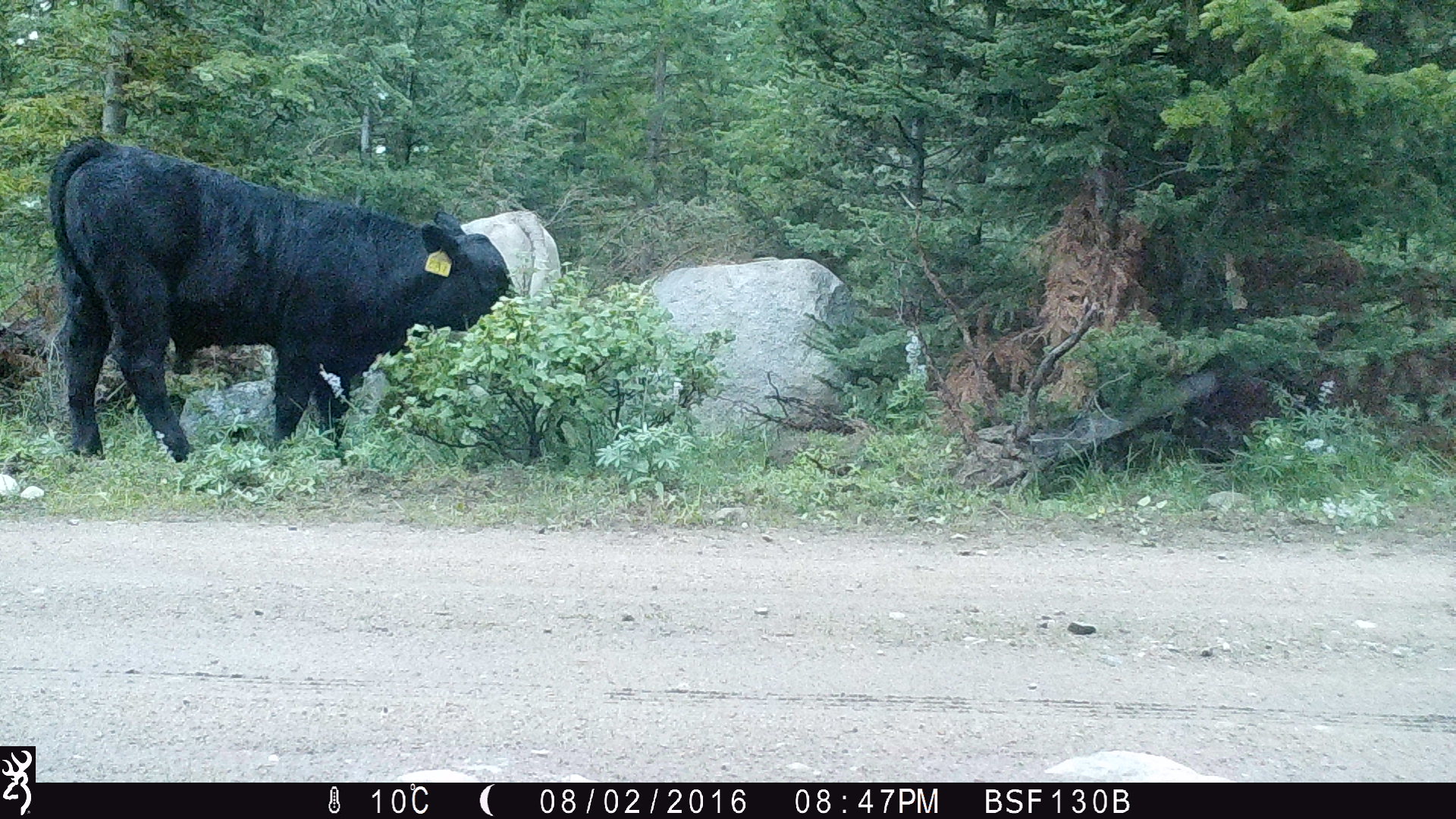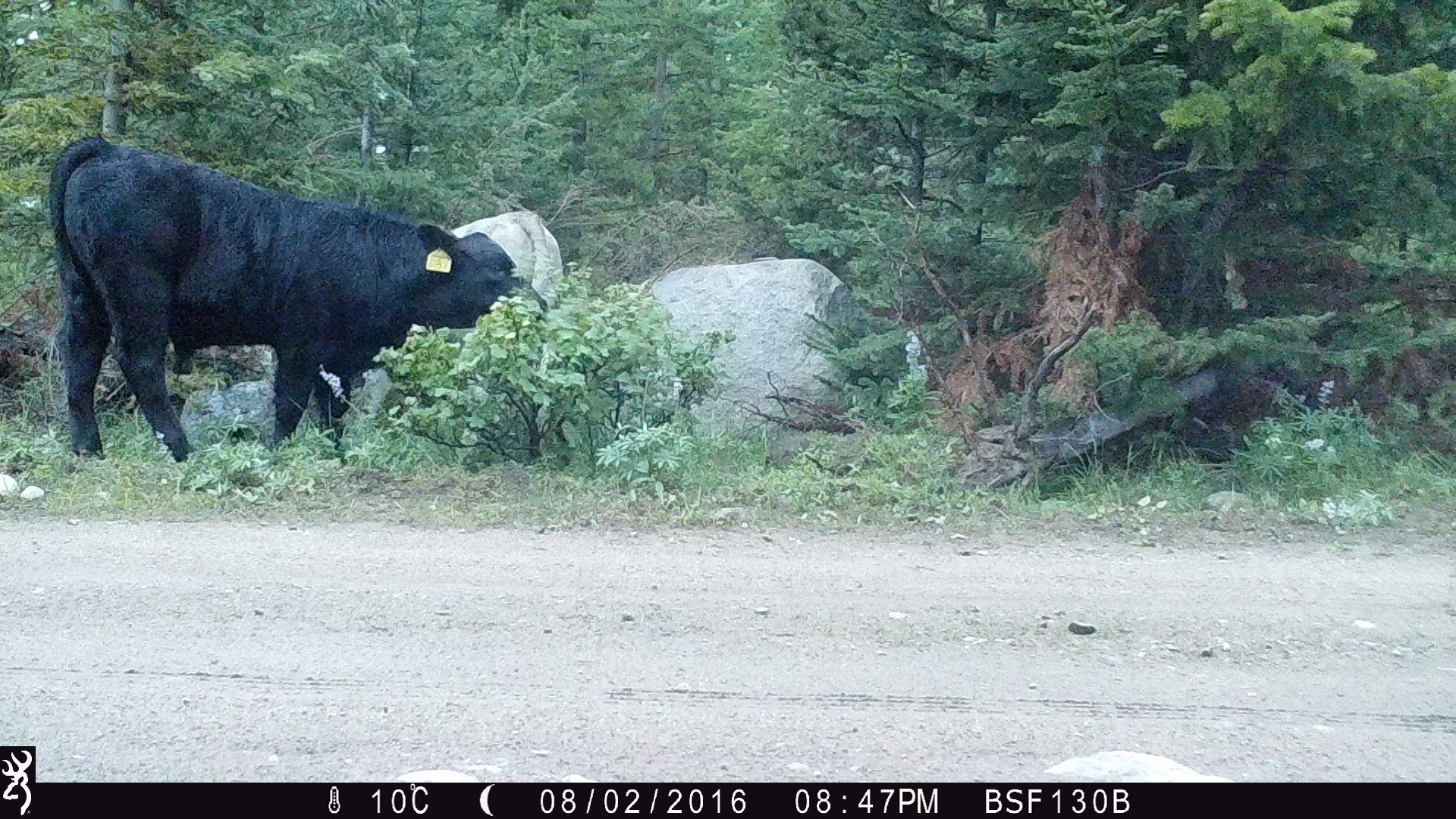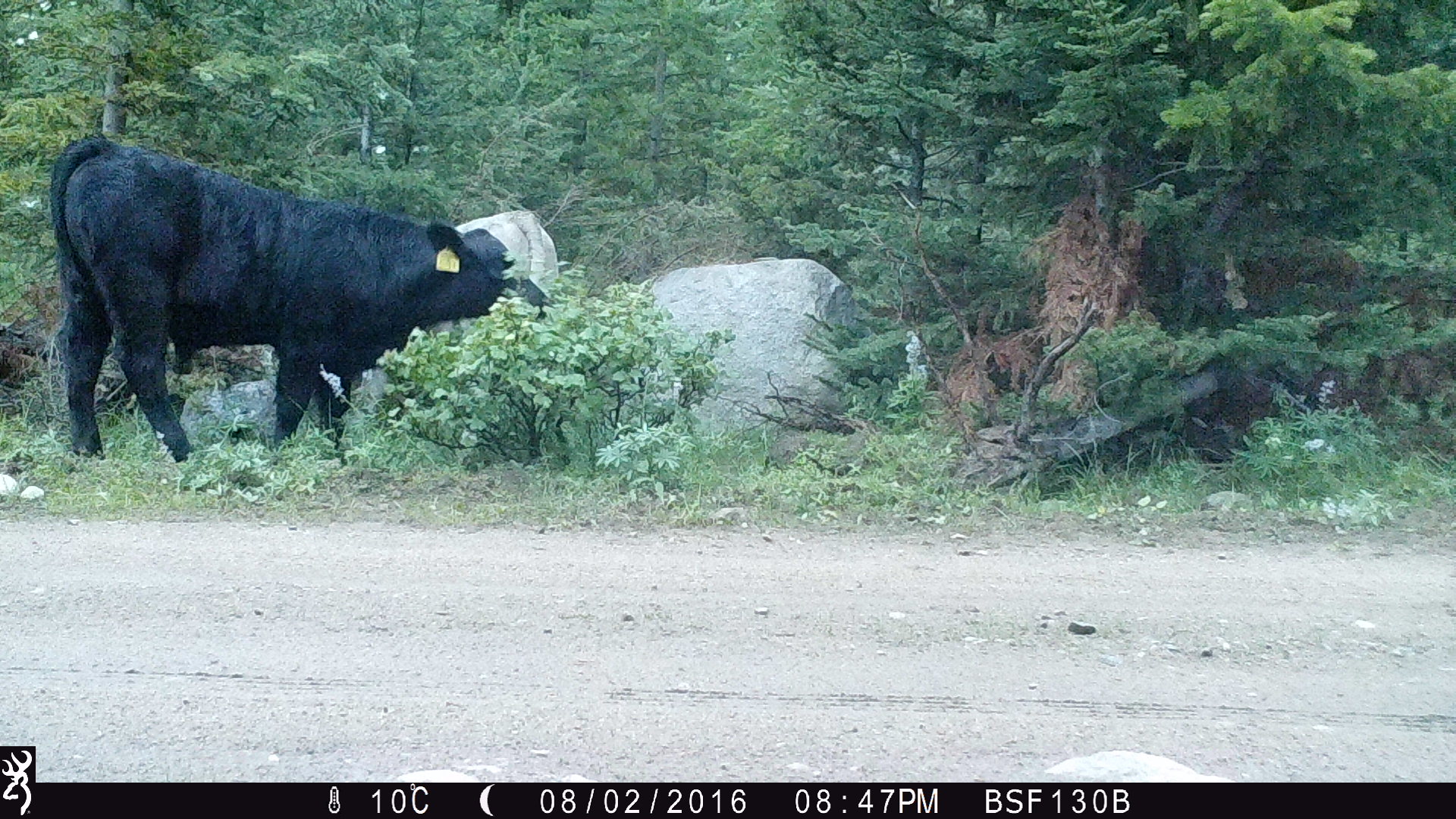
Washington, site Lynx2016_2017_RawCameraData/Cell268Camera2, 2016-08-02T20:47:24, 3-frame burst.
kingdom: Animalia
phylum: Chordata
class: Mammalia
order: Artiodactyla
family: Bovidae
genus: Bos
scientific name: Bos taurus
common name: domestic cattle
Domestic cattle (Bos taurus). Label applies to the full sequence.